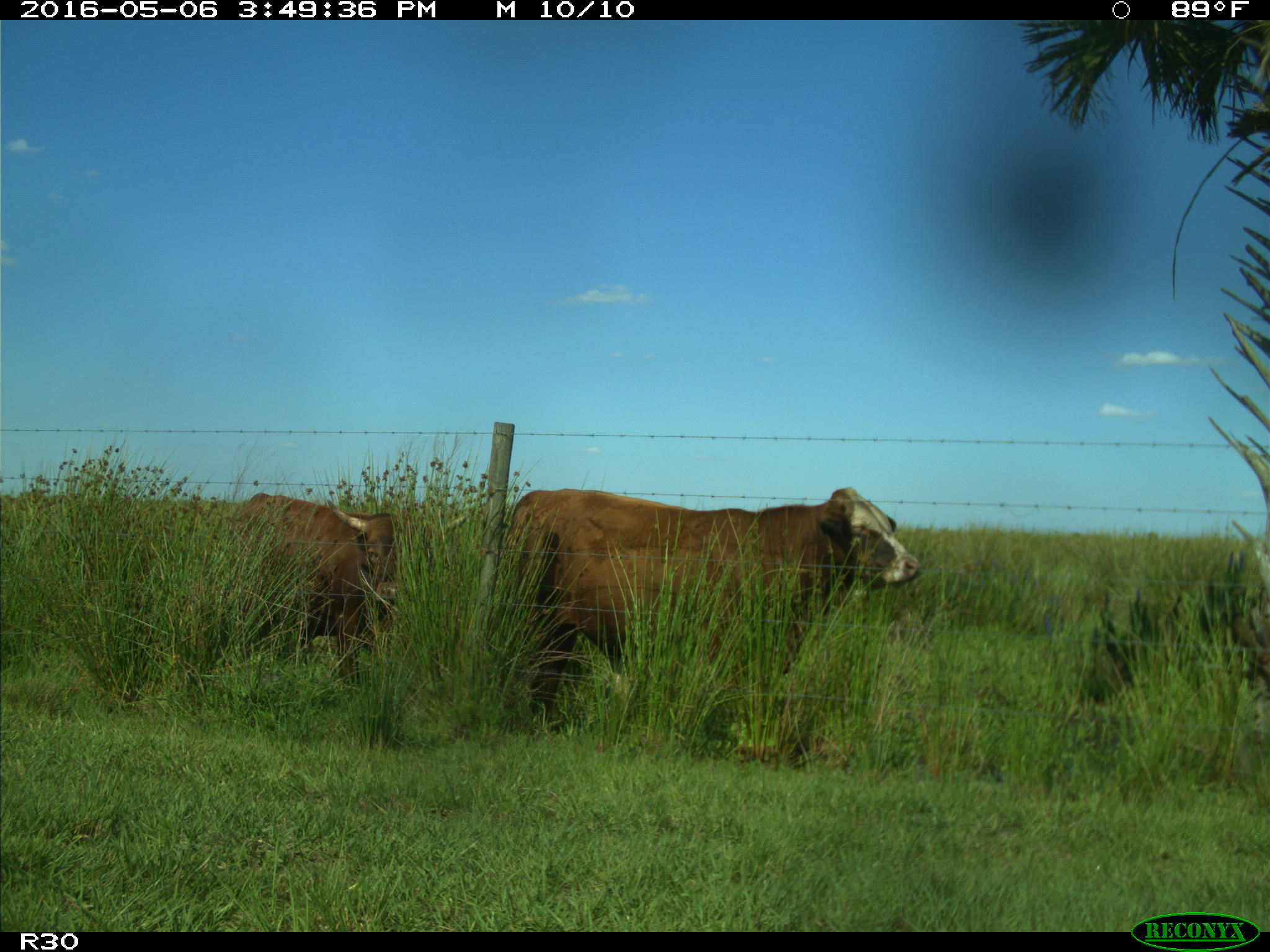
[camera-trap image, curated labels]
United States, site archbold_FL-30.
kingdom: Animalia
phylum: Chordata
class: Mammalia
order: Artiodactyla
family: Bovidae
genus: Bos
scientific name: Bos taurus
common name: domestic cow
Bos taurus (domestic cow).